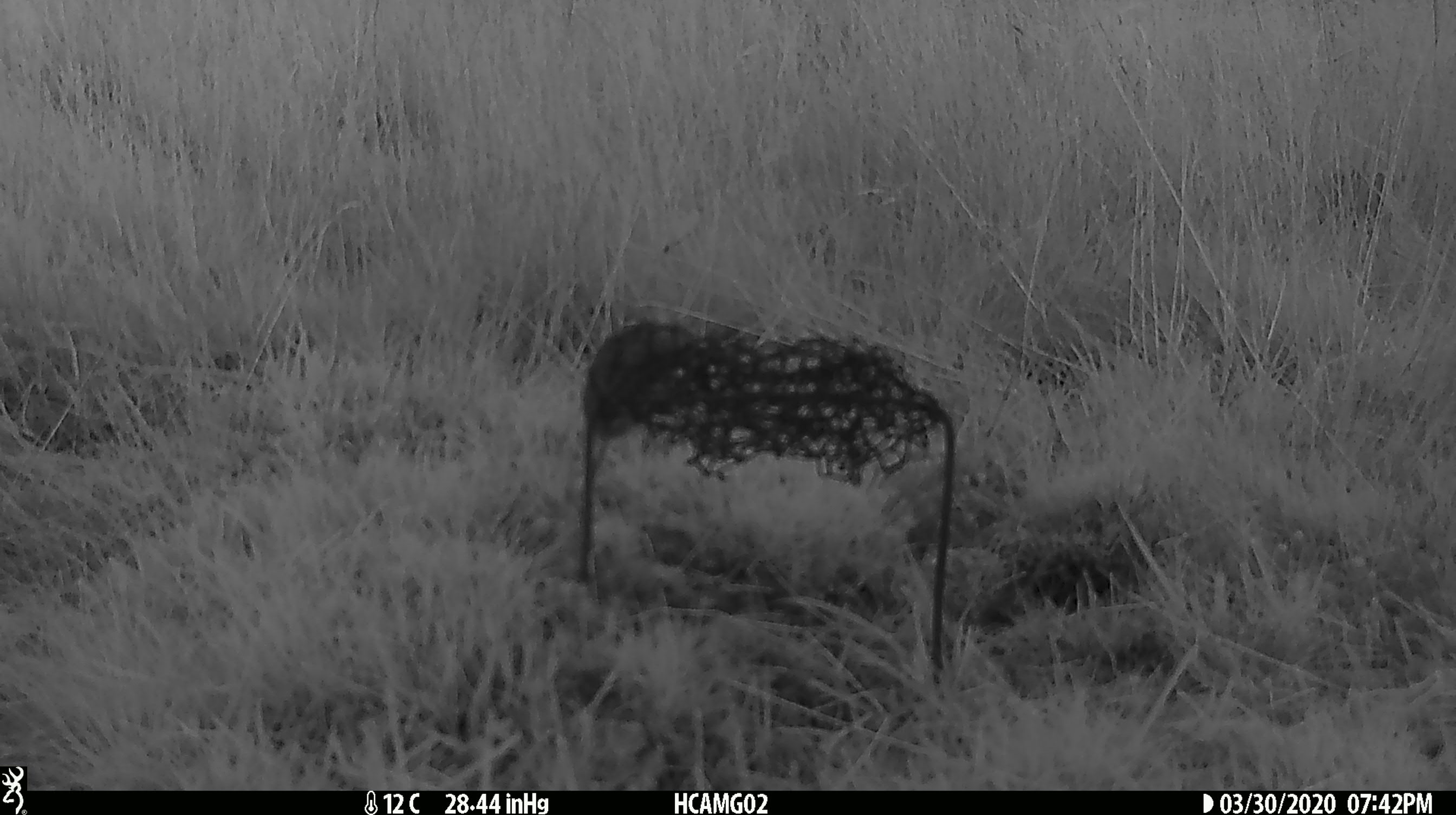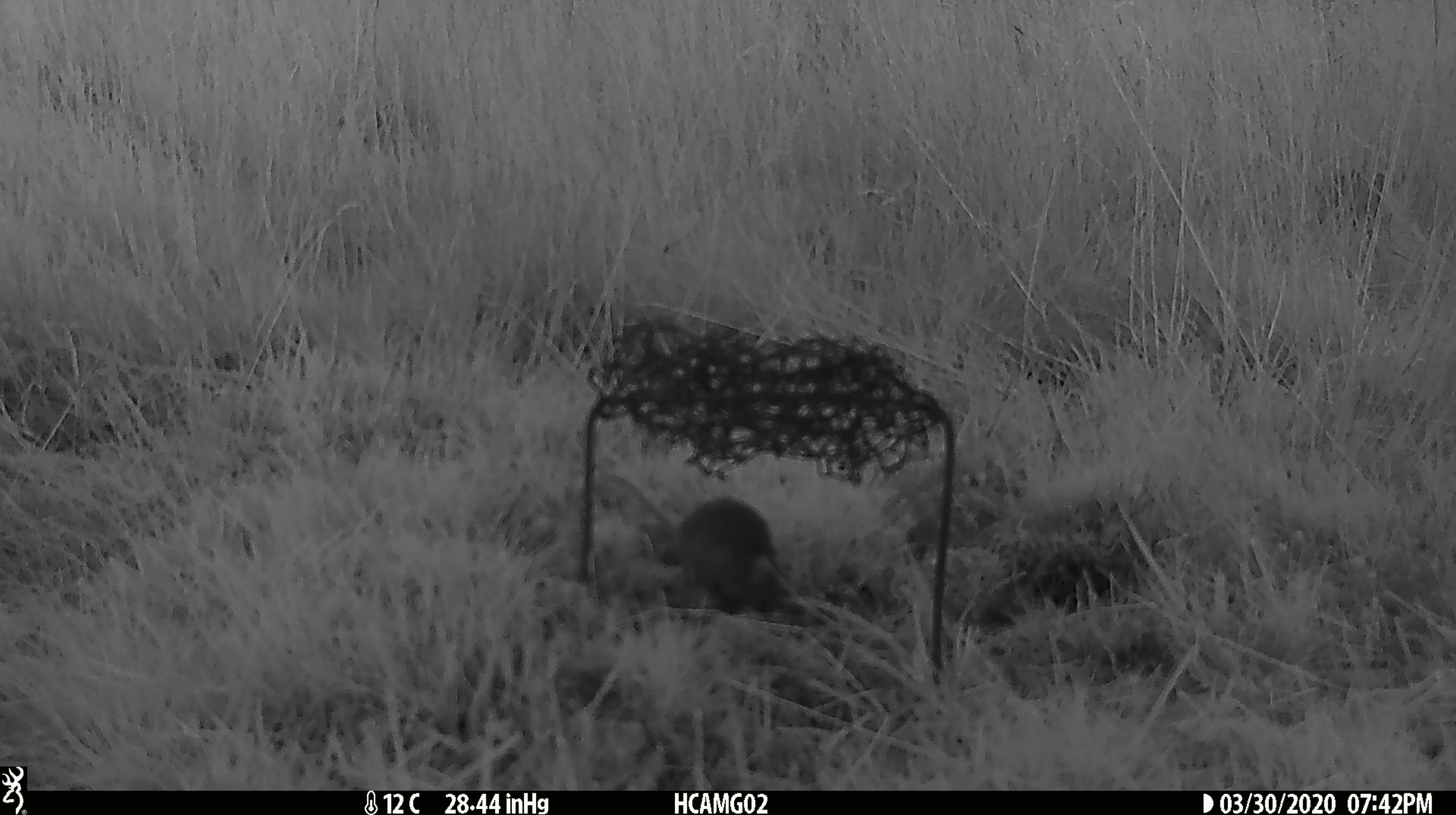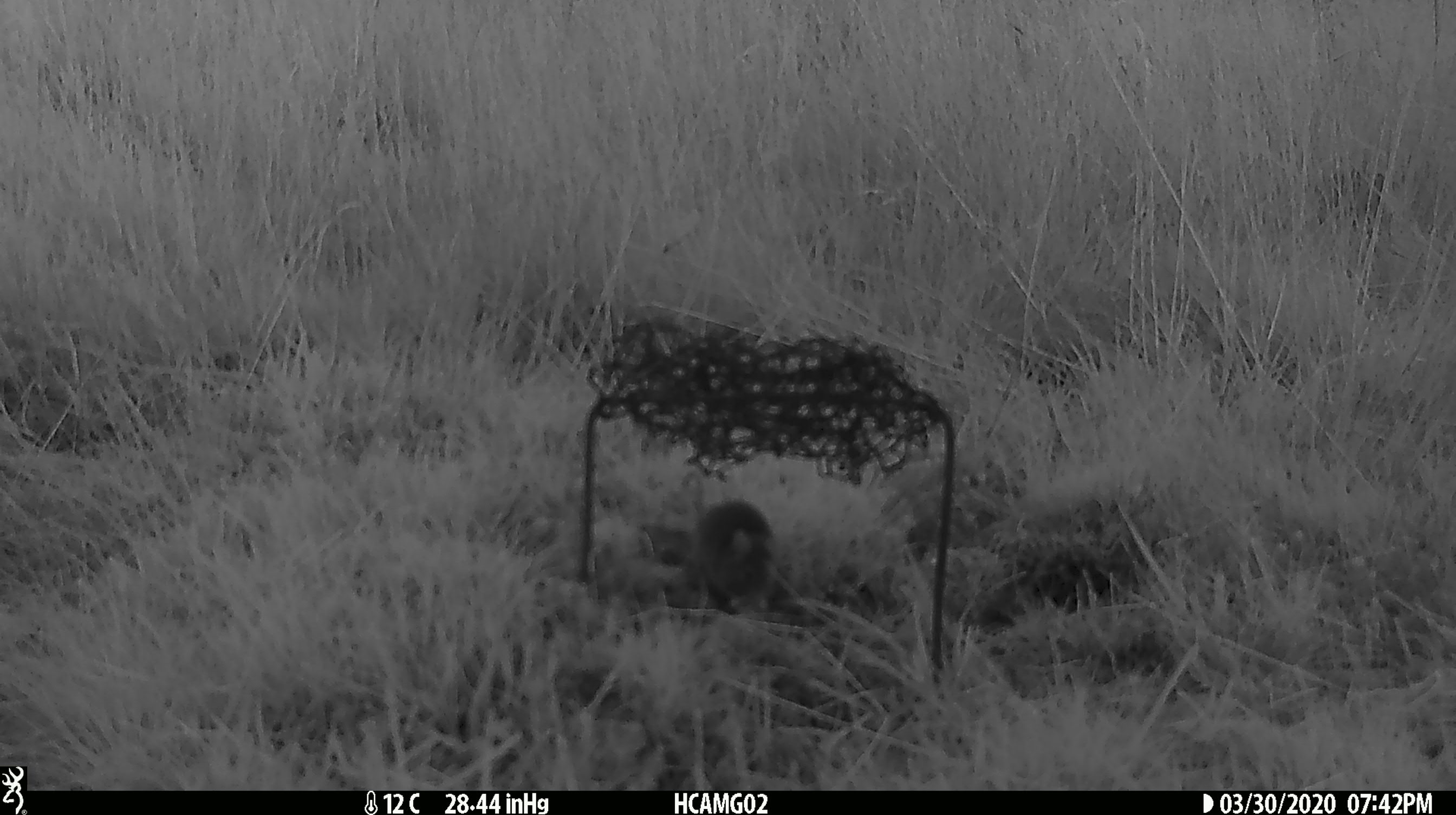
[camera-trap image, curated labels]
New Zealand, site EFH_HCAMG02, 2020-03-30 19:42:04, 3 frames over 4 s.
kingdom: Animalia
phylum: Chordata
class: Mammalia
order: Rodentia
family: Muridae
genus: Mus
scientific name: Mus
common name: mouse